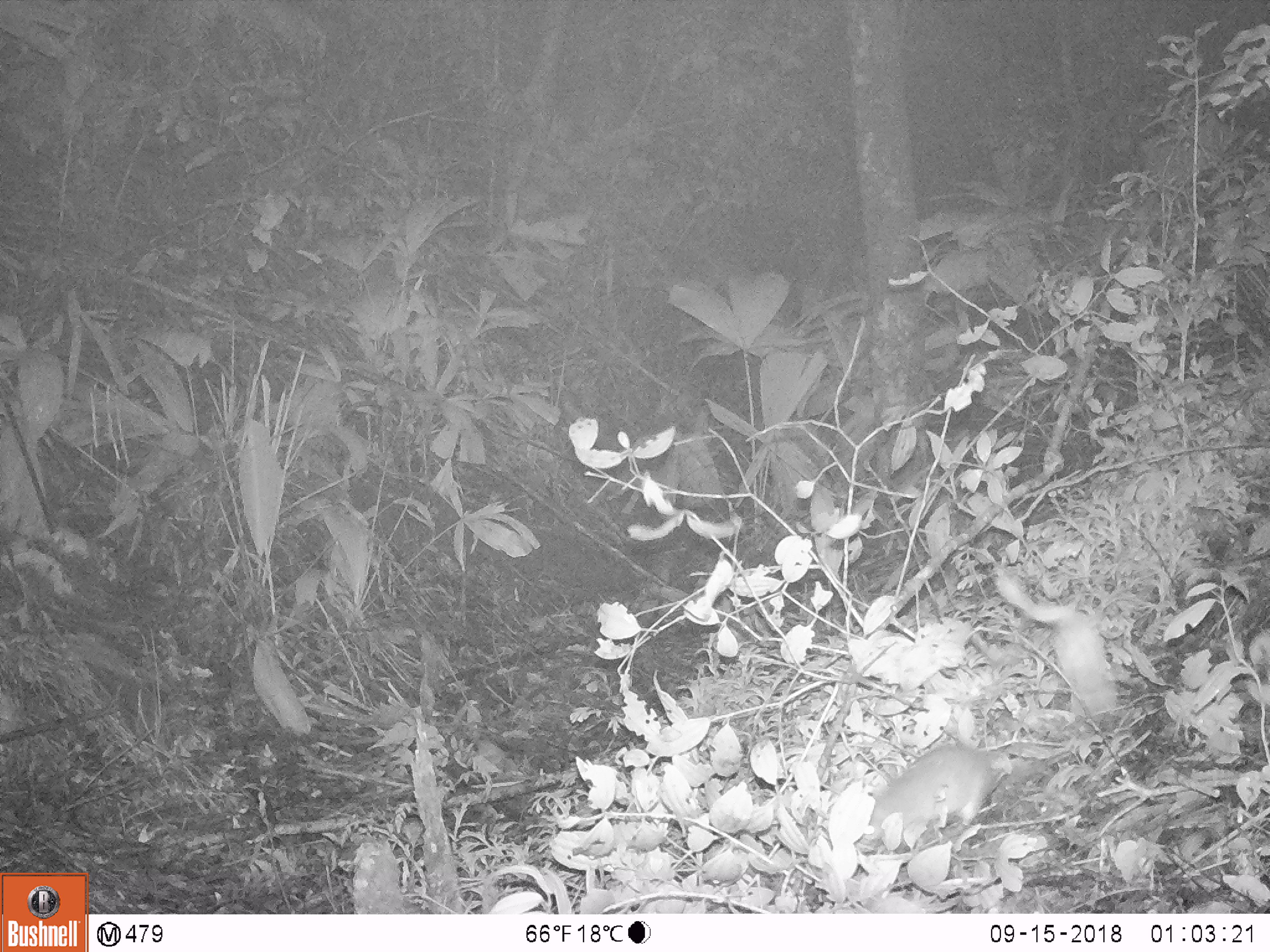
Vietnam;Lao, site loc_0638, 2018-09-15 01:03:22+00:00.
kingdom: Animalia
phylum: Chordata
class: Mammalia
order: Carnivora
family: Mustelidae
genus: Melogale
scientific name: Melogale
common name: ferret badger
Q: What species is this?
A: Ferret badger (Melogale).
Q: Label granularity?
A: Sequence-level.